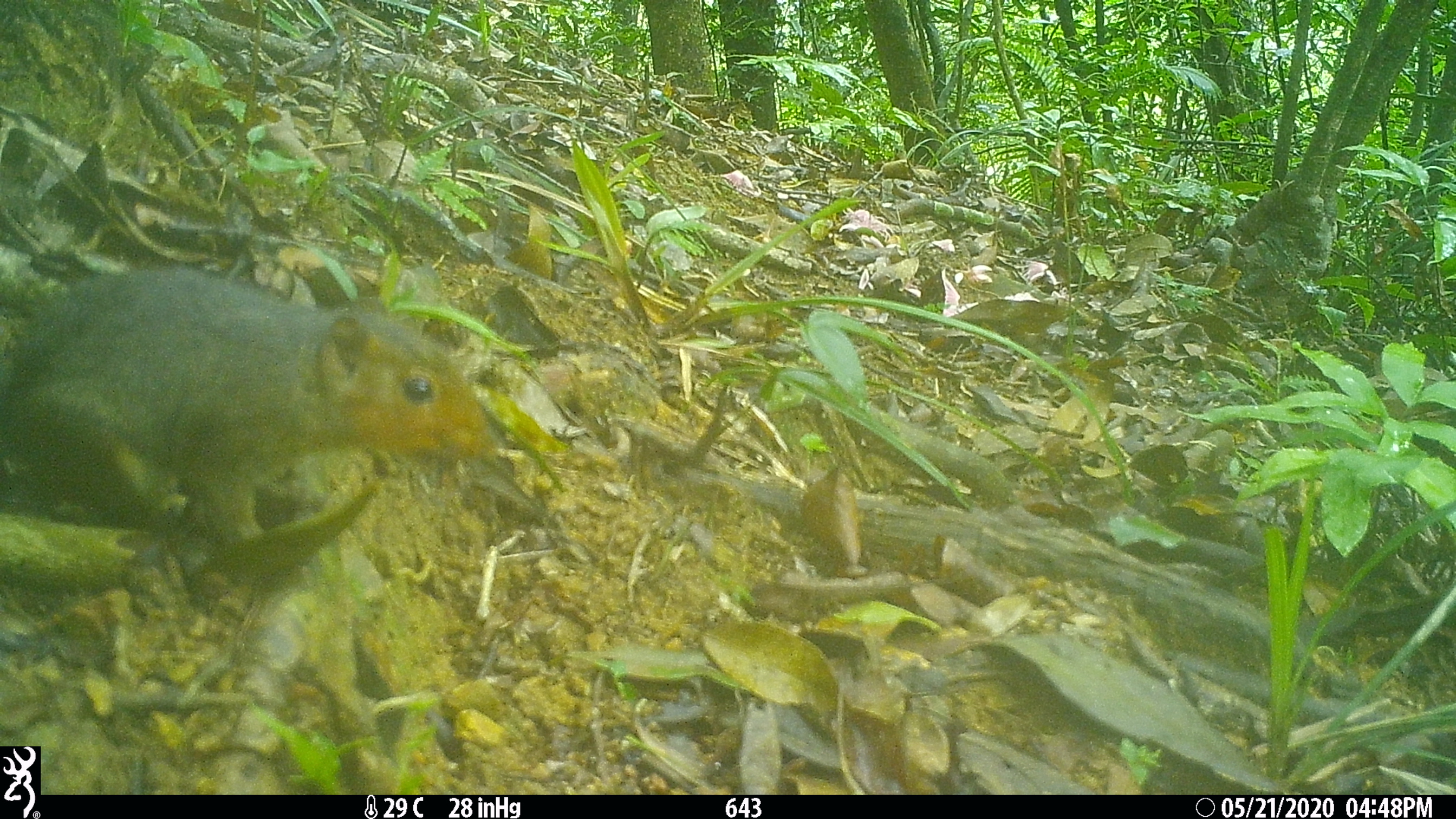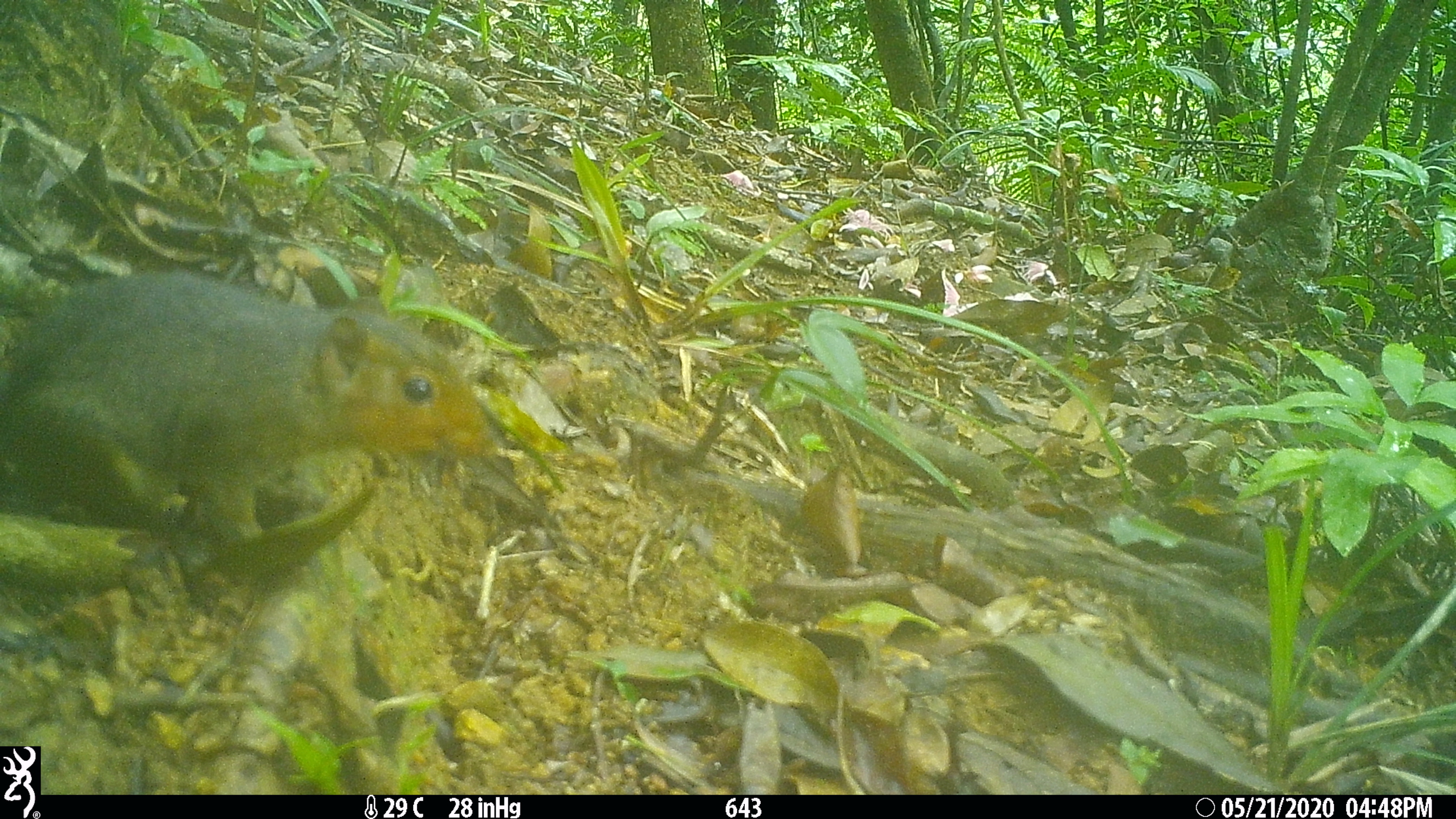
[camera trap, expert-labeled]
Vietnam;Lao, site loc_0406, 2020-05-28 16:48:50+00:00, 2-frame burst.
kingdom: Animalia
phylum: Chordata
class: Mammalia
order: Rodentia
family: Sciuridae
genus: Dremomys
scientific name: Dremomys rufigenis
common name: red-cheeked squirrel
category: red cheeked squirrel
Red cheeked squirrel (red-cheeked squirrel) (Dremomys rufigenis). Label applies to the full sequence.